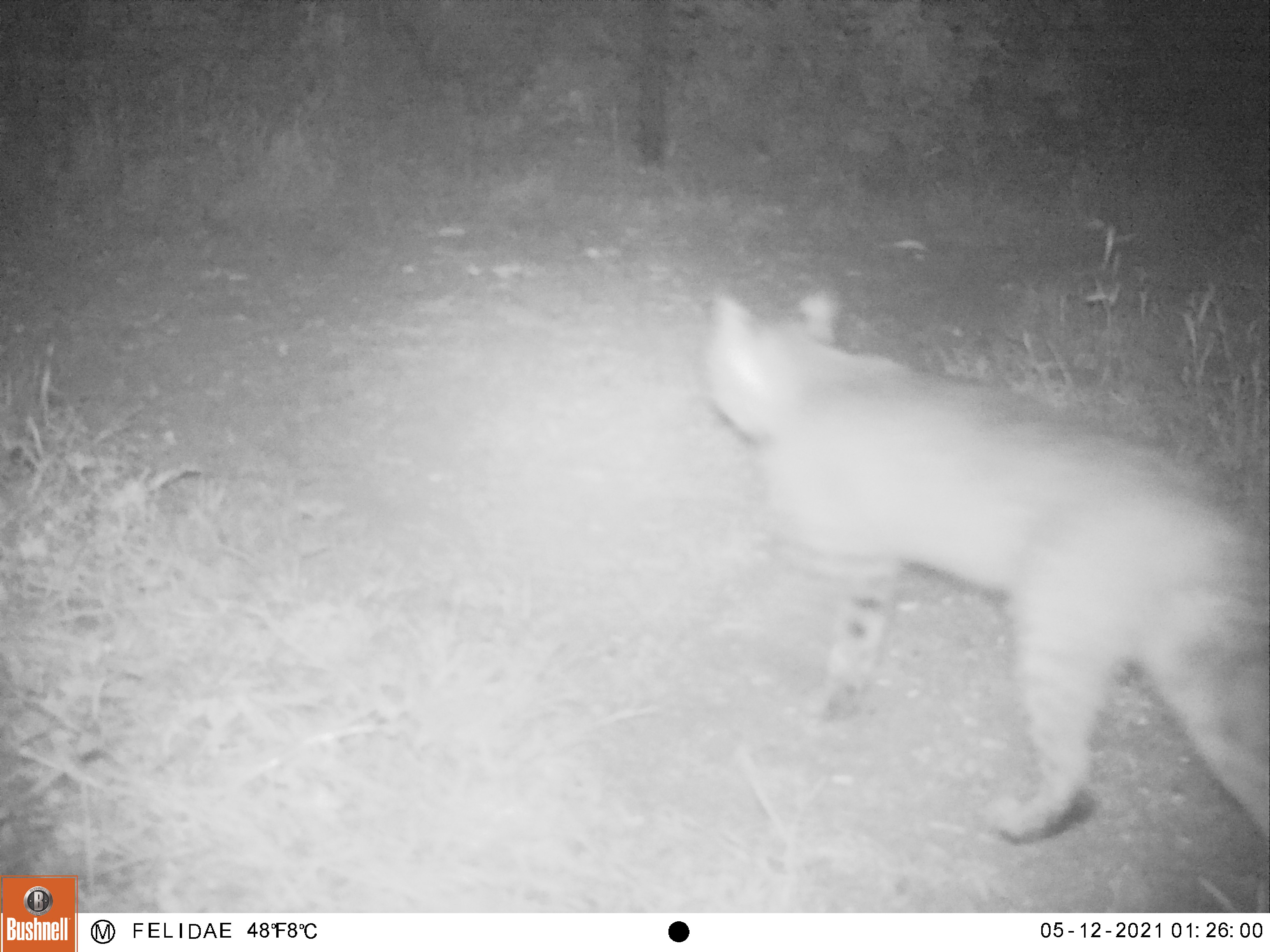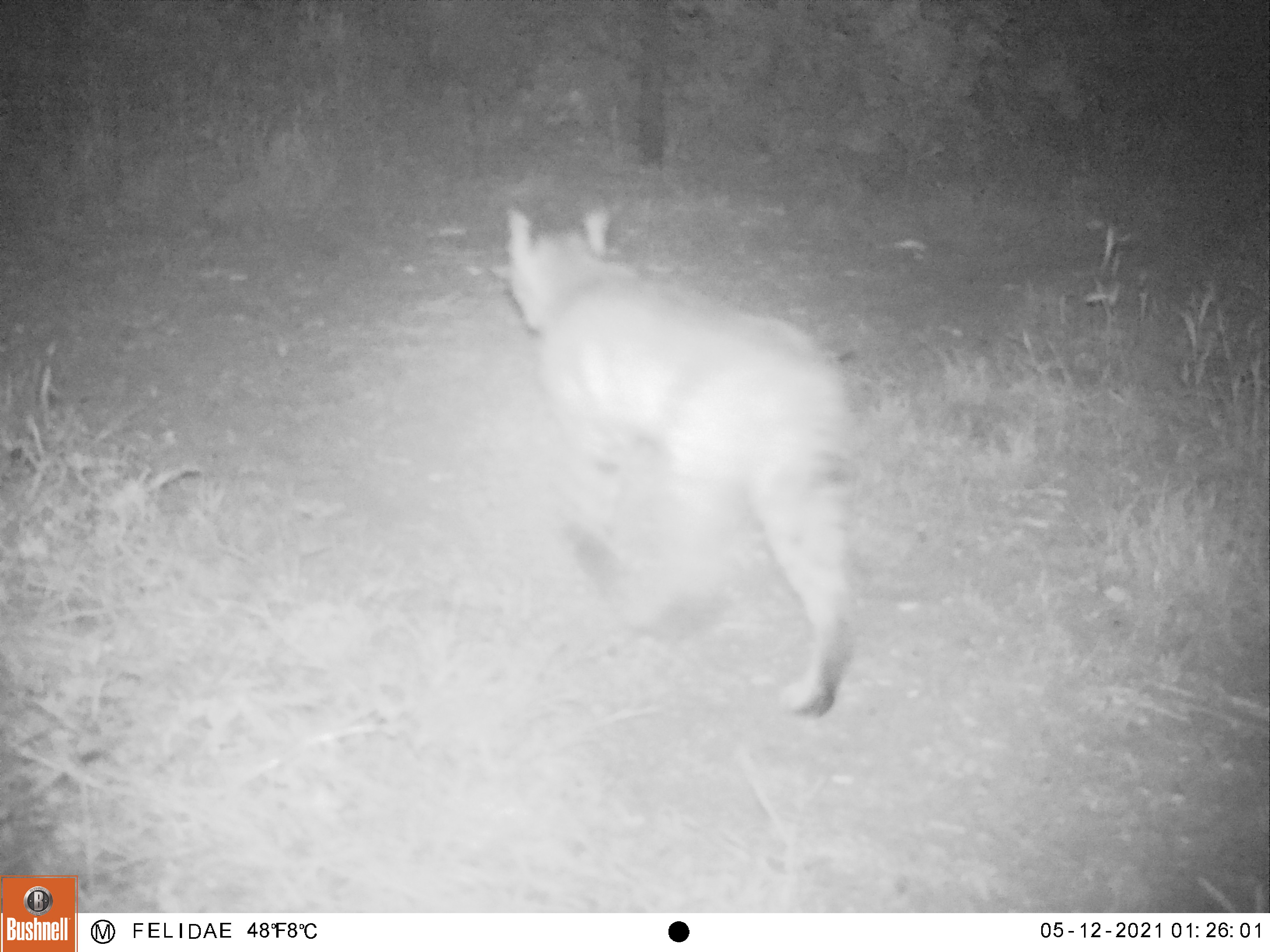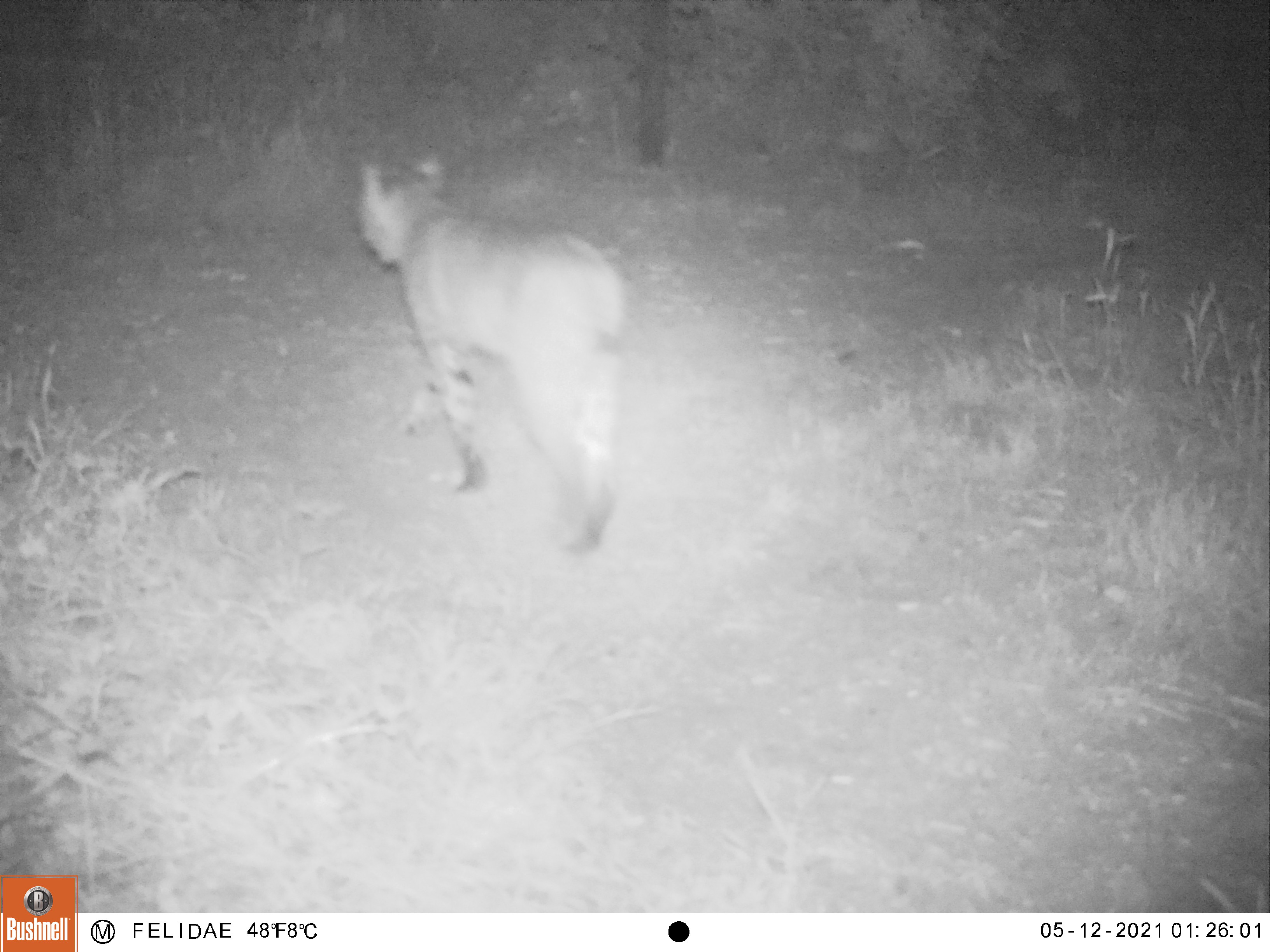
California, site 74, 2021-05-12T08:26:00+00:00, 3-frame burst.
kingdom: Animalia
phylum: Chordata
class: Mammalia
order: Carnivora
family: Felidae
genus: Lynx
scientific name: Lynx rufus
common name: bobcat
Bobcat (Lynx rufus).